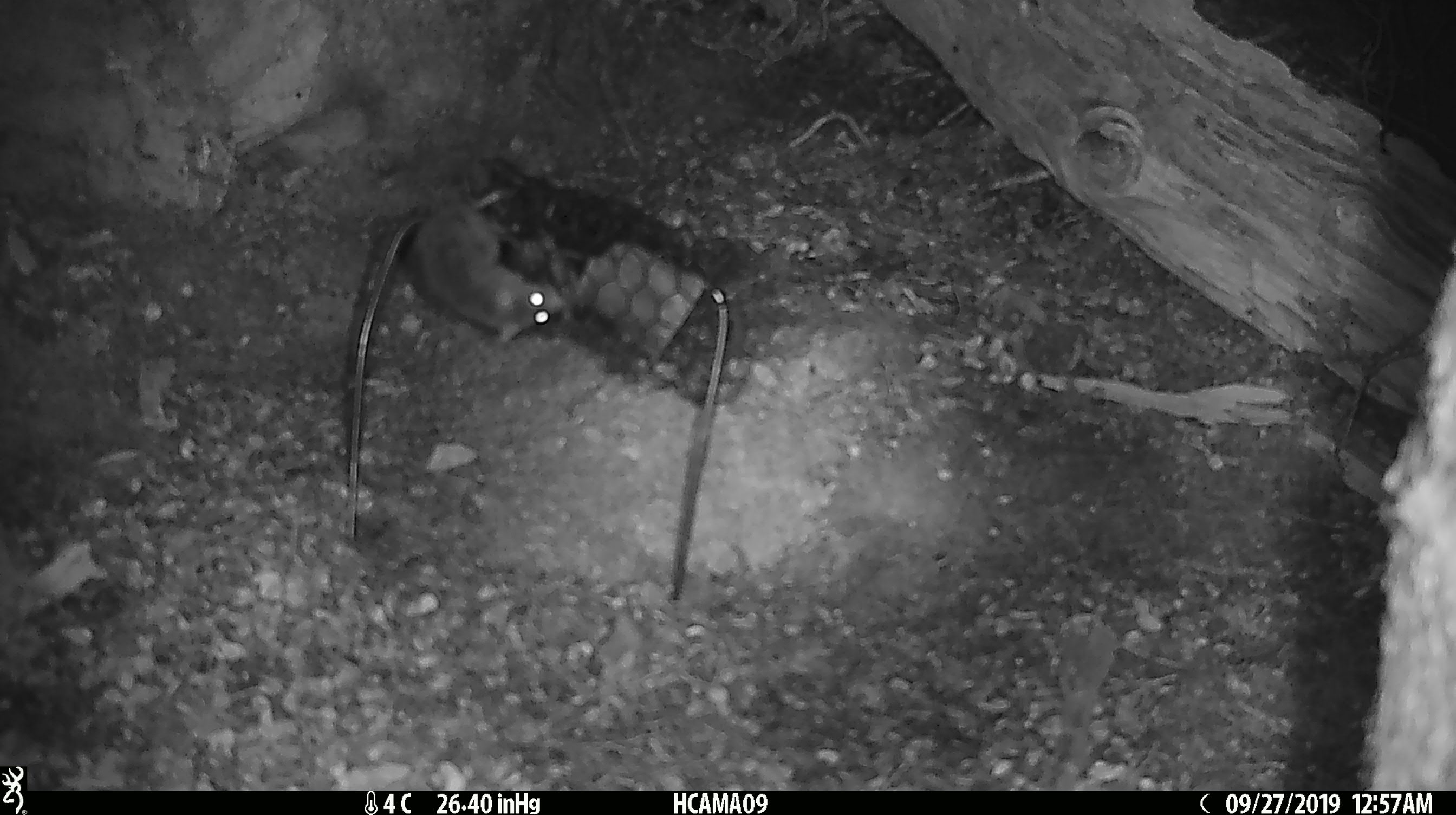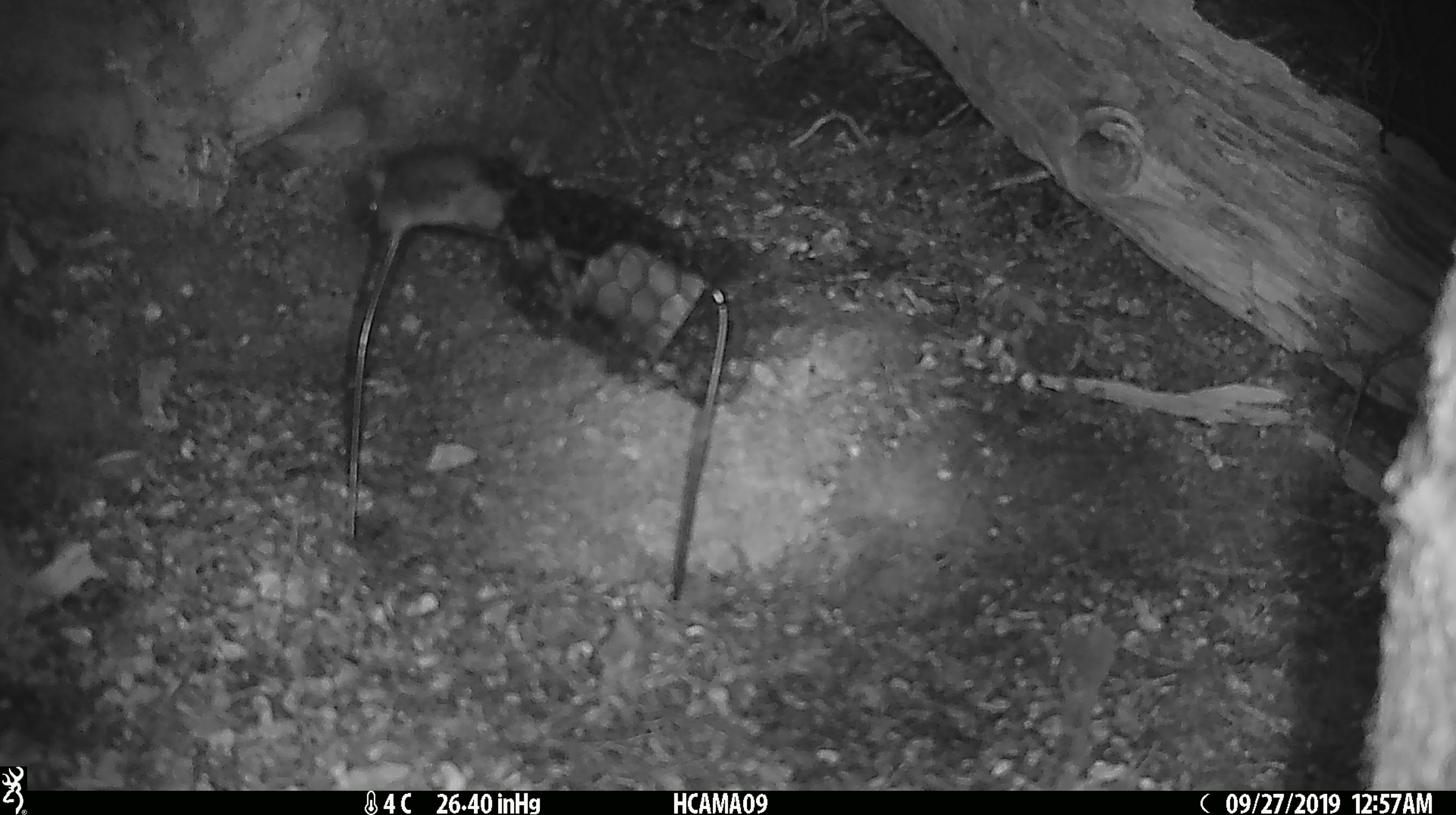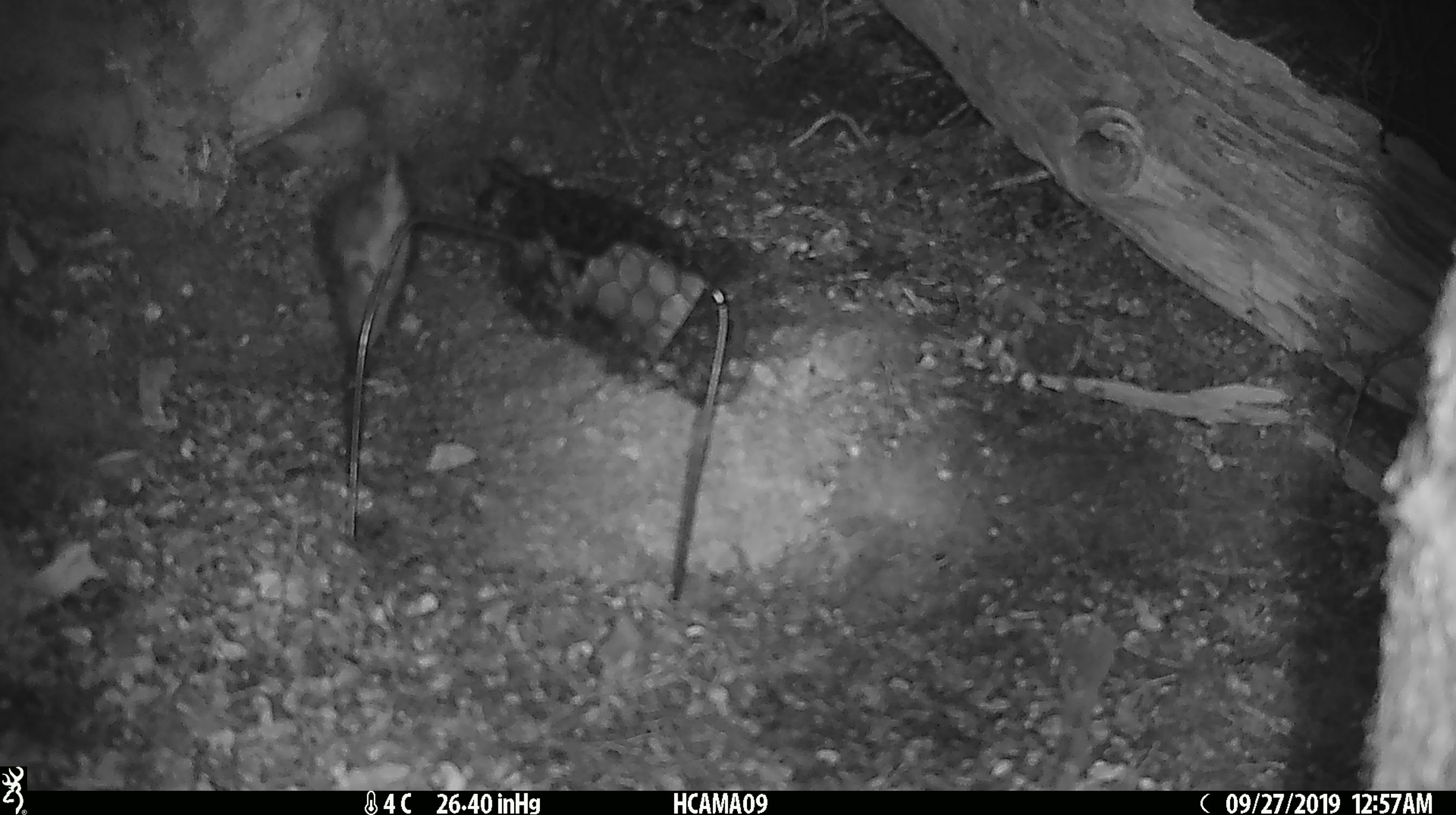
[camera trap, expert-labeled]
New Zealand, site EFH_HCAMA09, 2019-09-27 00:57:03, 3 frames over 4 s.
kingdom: Animalia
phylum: Chordata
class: Mammalia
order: Rodentia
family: Muridae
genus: Mus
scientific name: Mus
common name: mouse